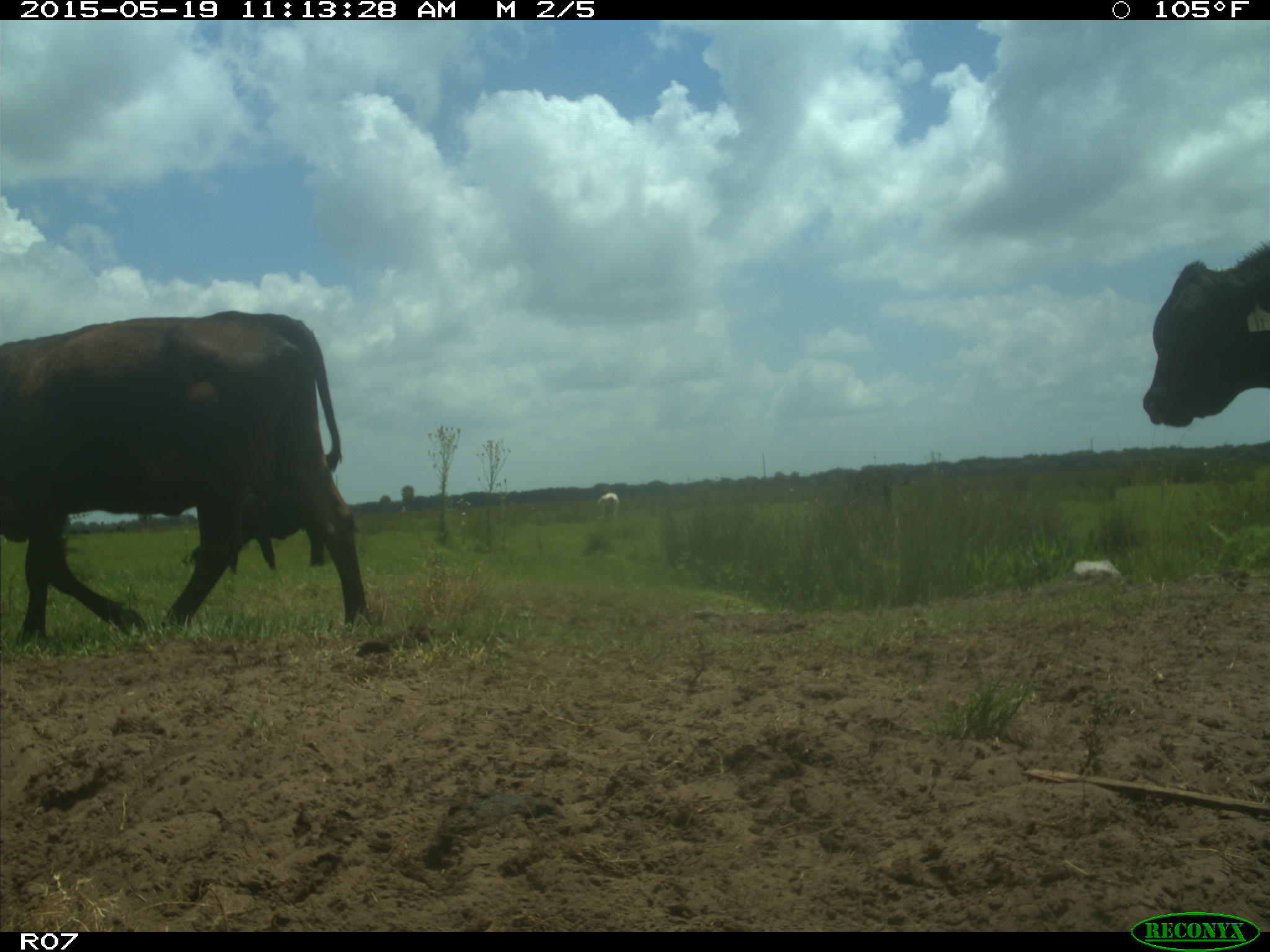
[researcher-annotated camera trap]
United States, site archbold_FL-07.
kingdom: Animalia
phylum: Chordata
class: Mammalia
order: Artiodactyla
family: Bovidae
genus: Bos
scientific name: Bos taurus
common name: domestic cow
Bos taurus (domestic cow).